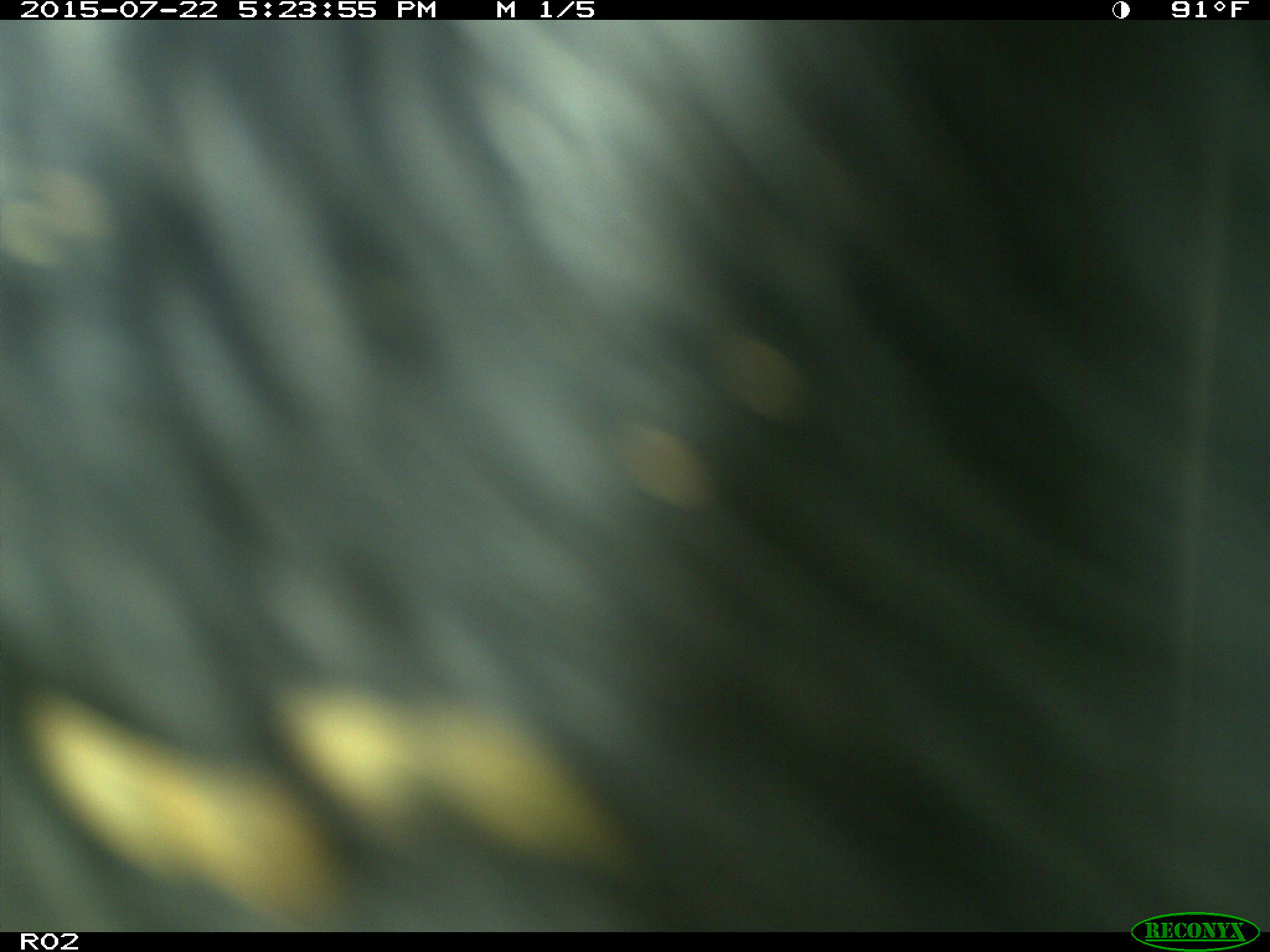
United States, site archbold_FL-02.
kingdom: Animalia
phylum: Chordata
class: Mammalia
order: Artiodactyla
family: Bovidae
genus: Bos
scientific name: Bos taurus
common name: domestic cow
Bos taurus (domestic cow).